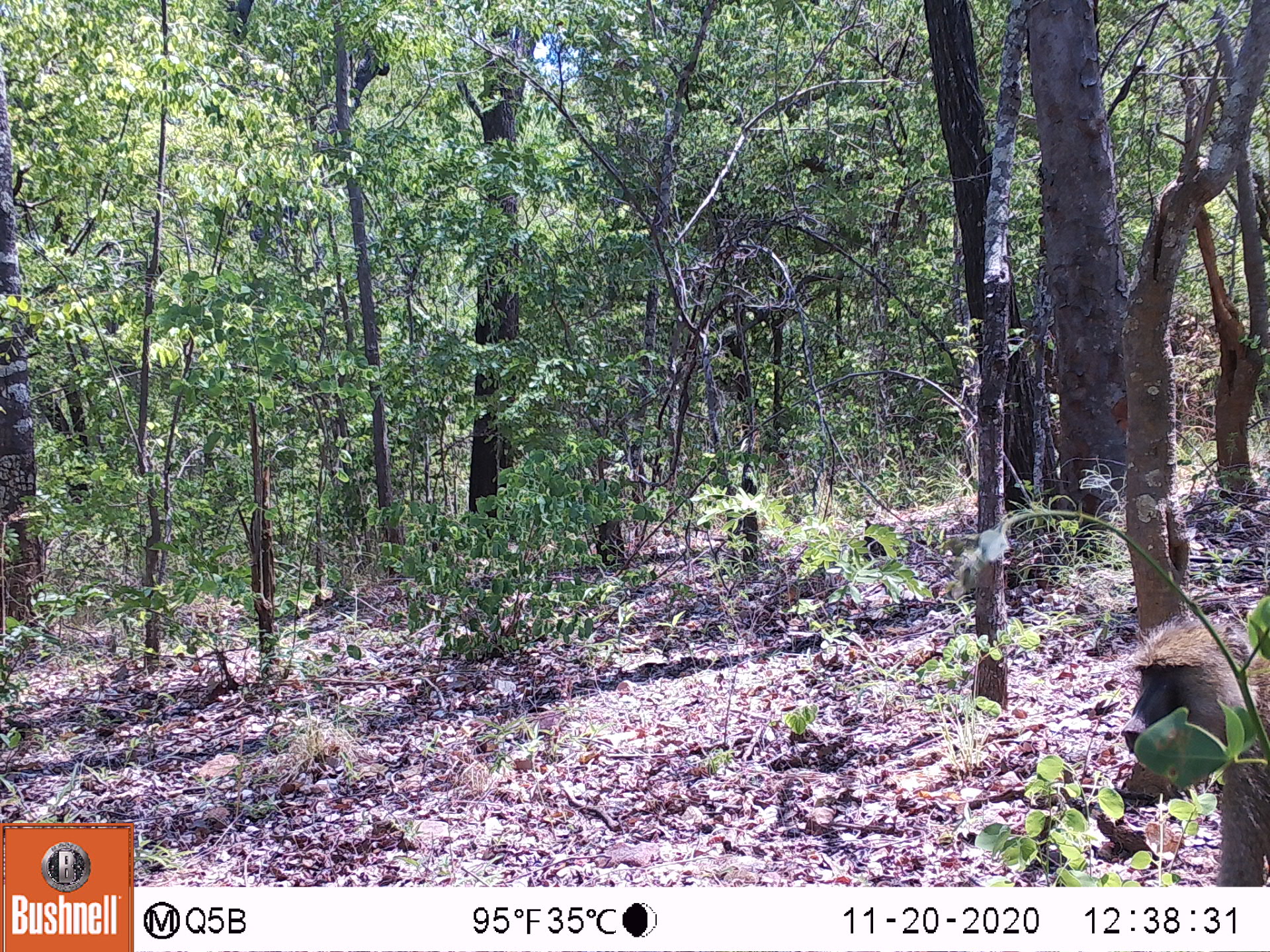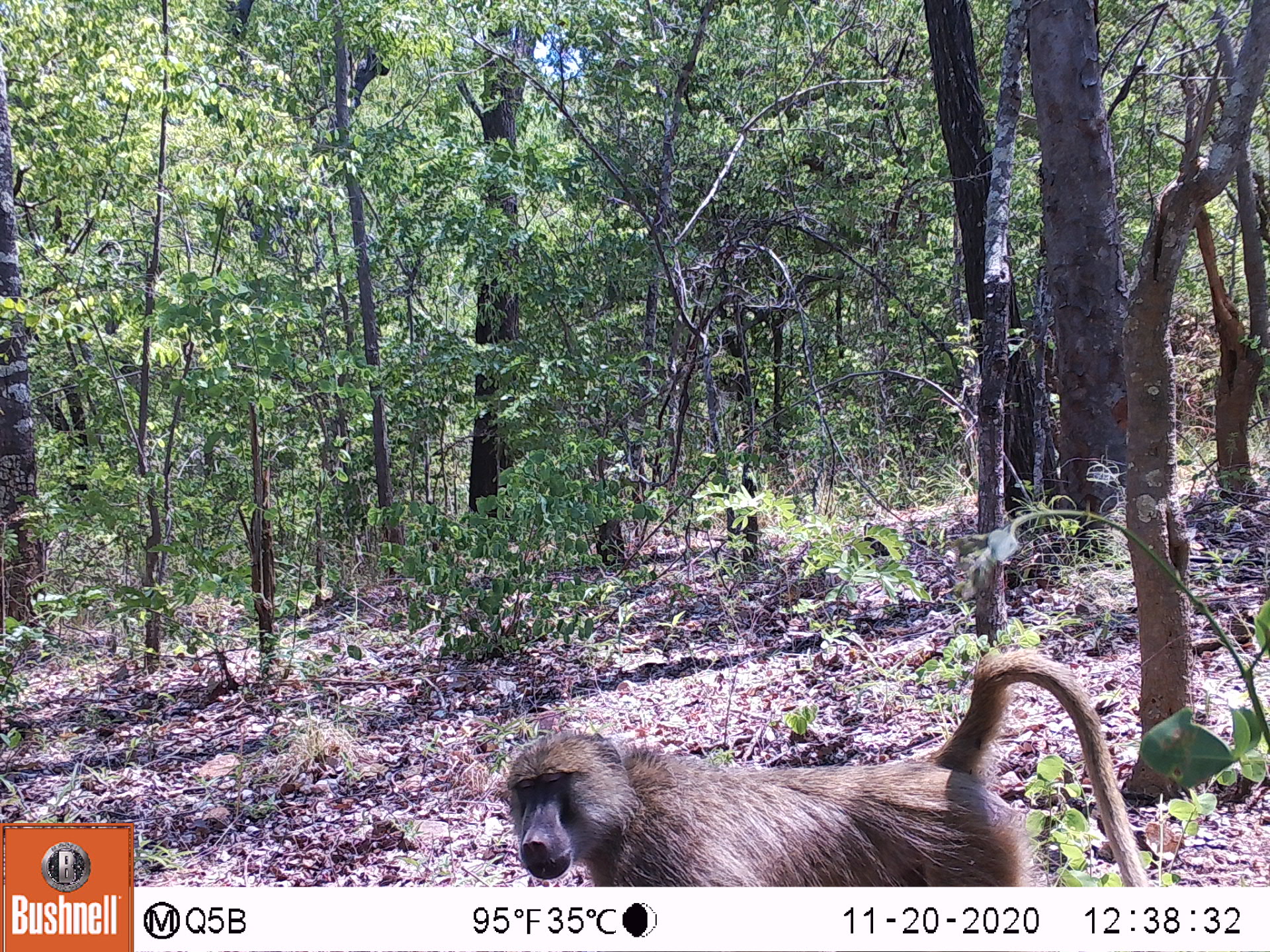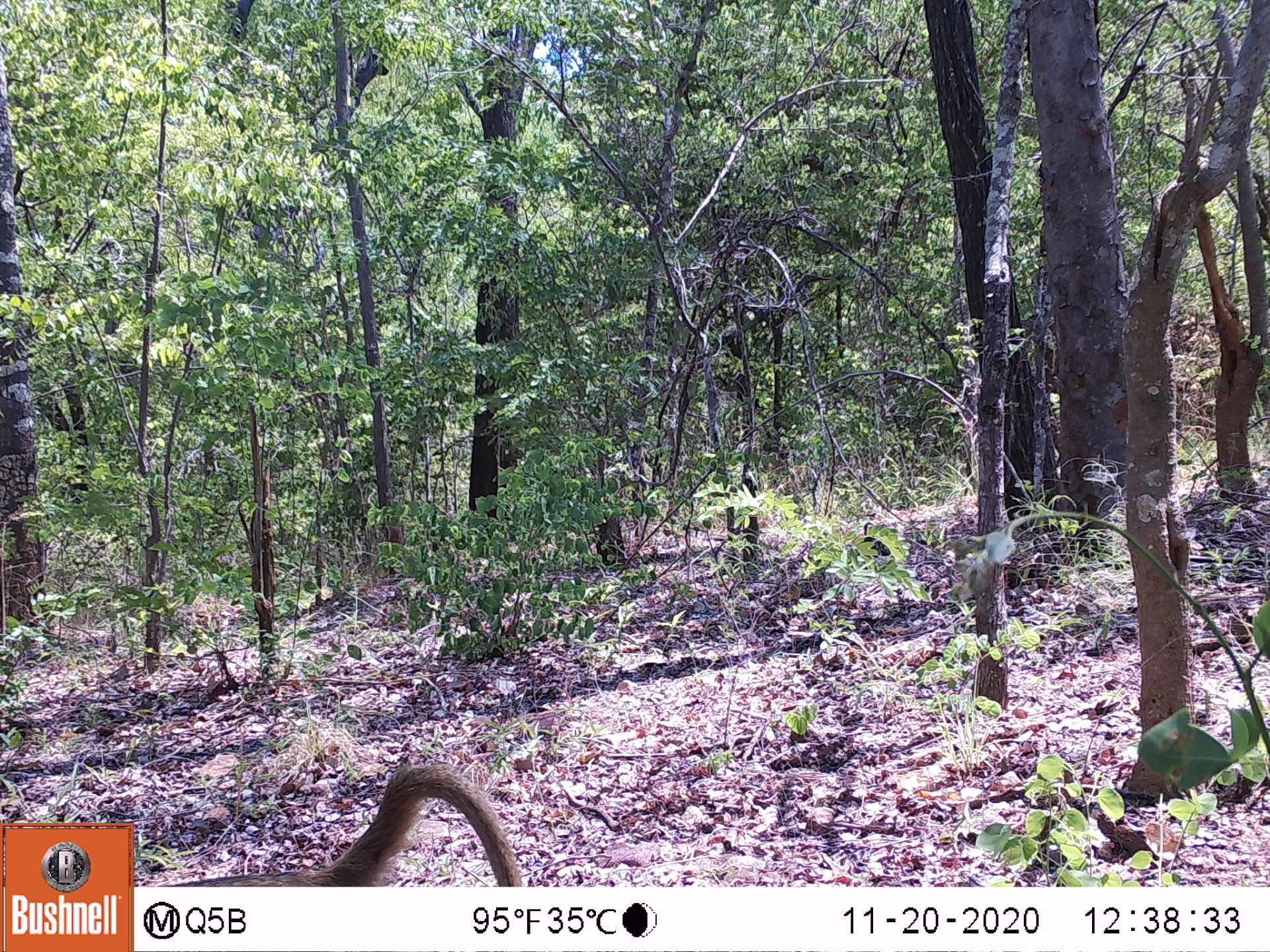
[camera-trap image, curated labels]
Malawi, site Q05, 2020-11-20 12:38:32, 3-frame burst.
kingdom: Animalia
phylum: Chordata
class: Mammalia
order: Primates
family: Cercopithecidae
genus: Papio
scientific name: Papio cynocephalus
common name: yellow baboon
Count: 1.